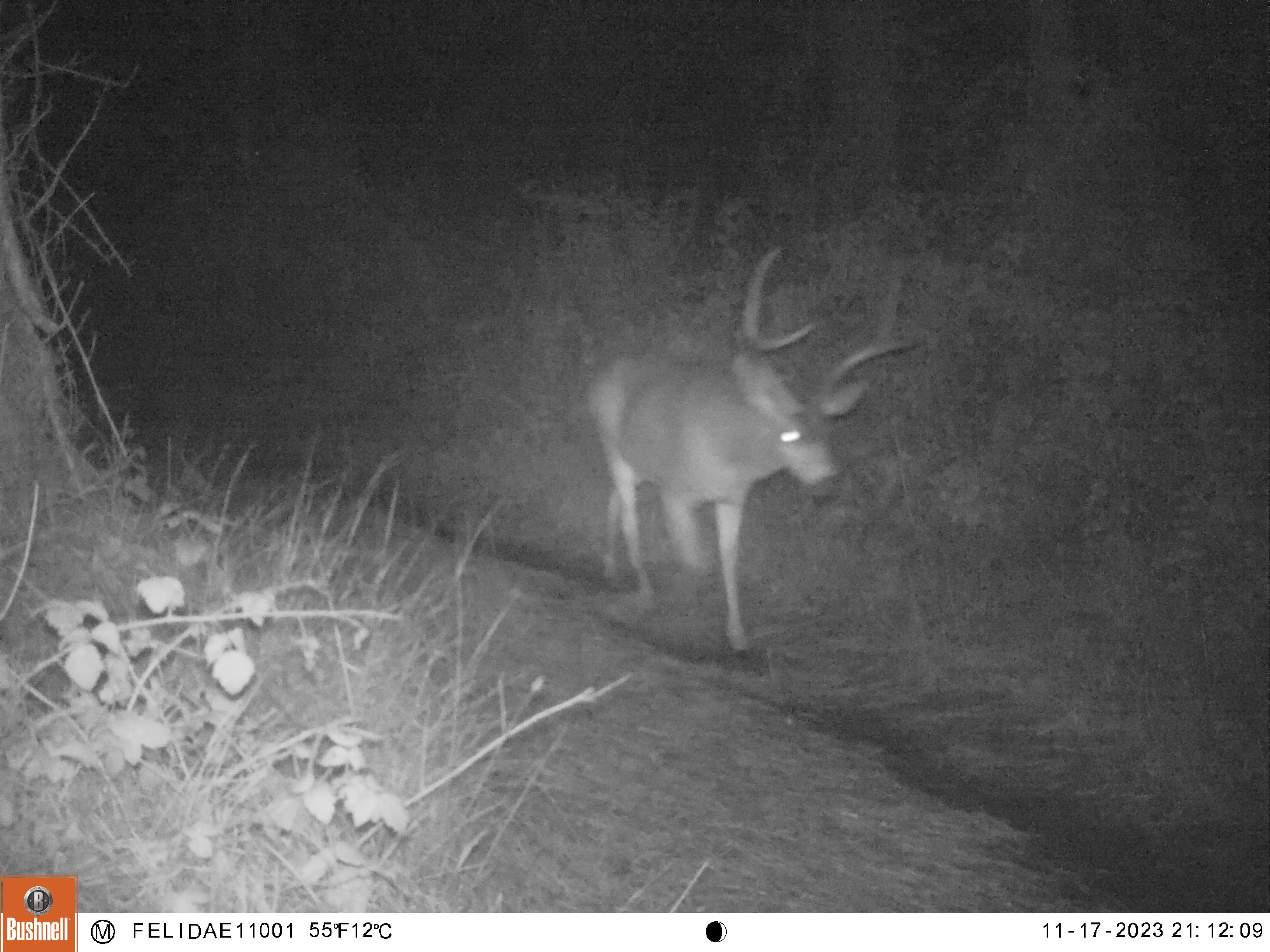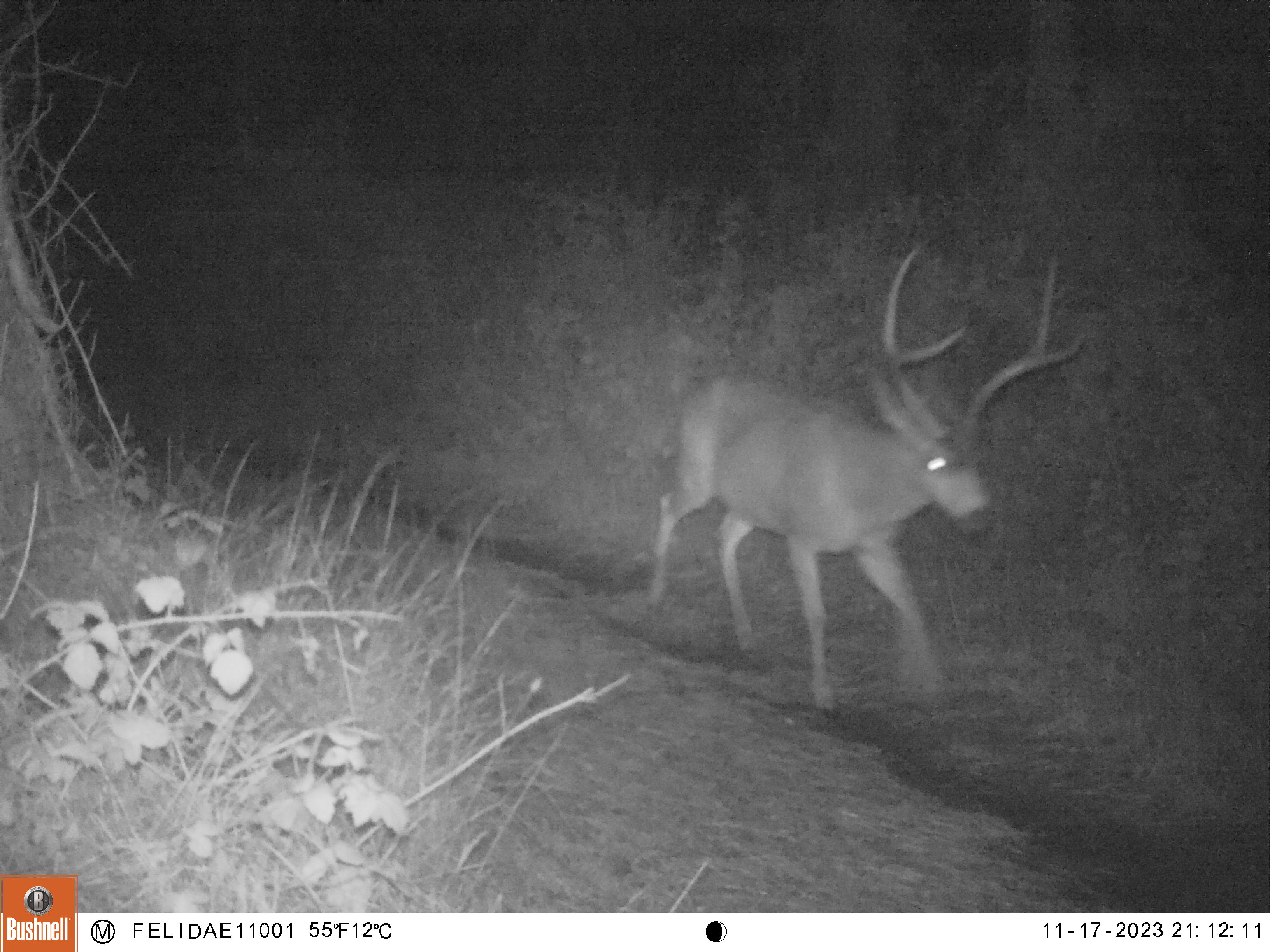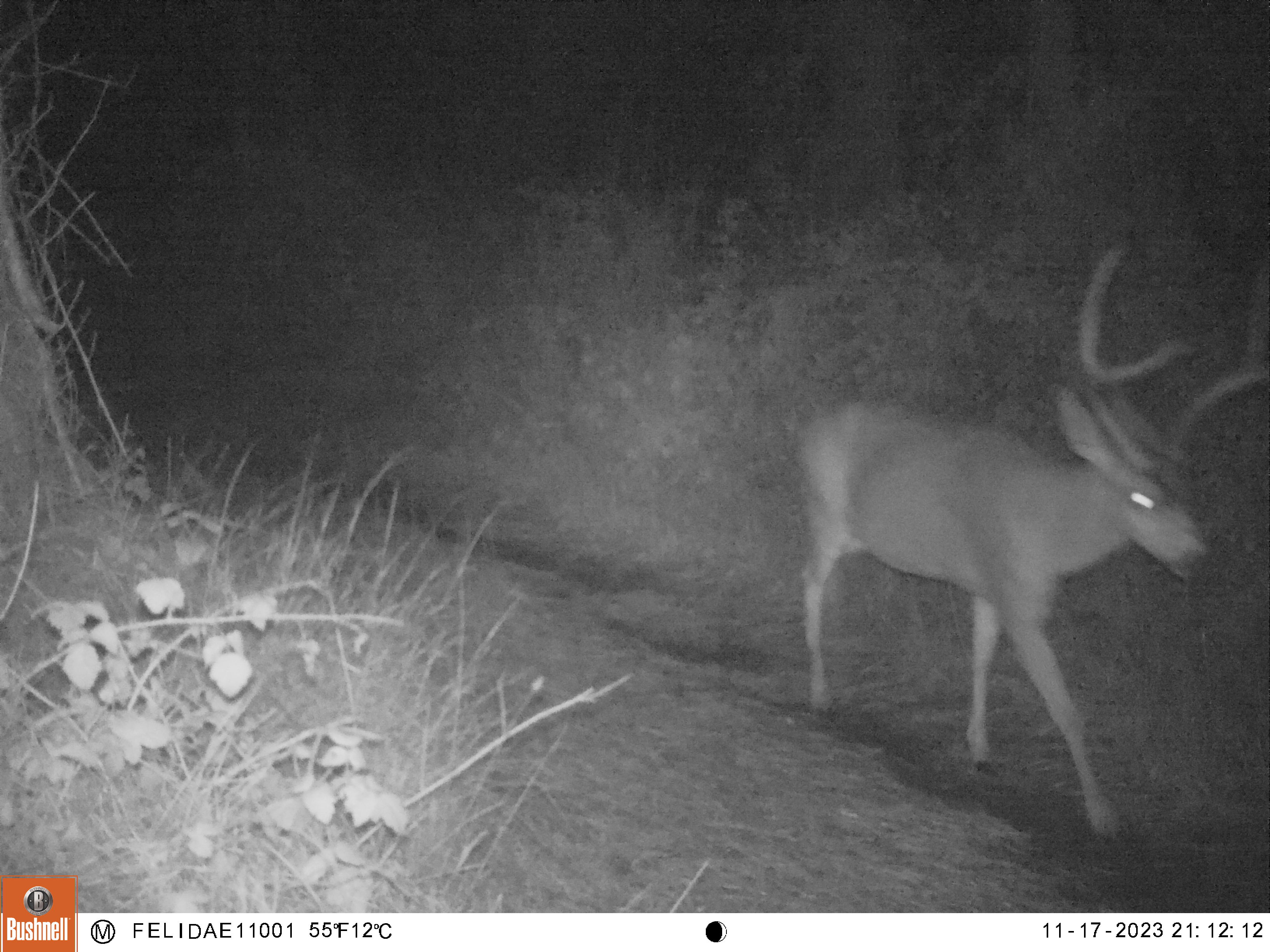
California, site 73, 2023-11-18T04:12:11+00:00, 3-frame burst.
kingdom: Animalia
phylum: Chordata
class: Mammalia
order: Artiodactyla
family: Cervidae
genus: Odocoileus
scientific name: Odocoileus hemionus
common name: mule deer